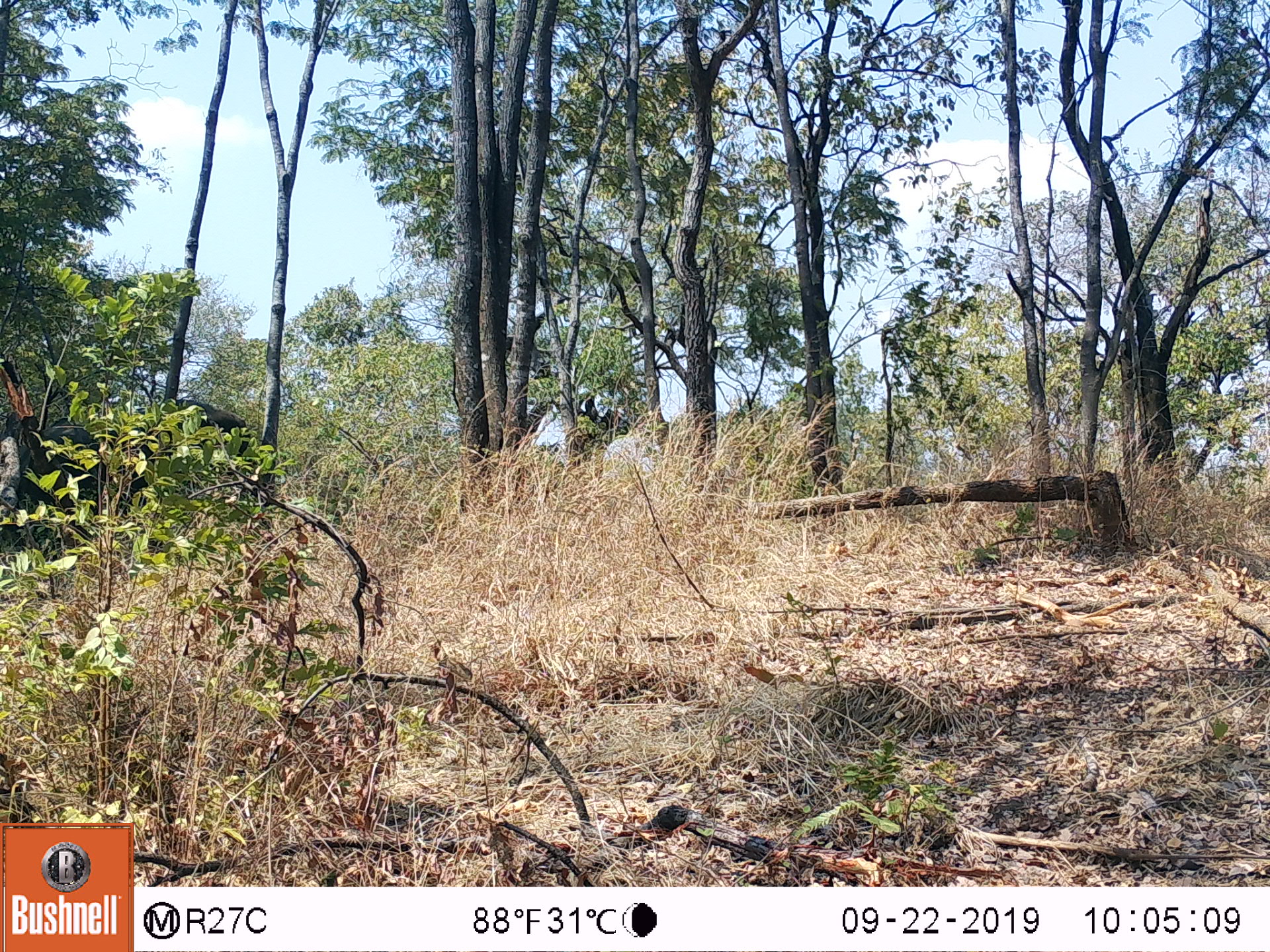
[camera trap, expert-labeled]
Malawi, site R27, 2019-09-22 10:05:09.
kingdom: Animalia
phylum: Chordata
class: Mammalia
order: Proboscidea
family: Elephantidae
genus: Loxodonta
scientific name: Loxodonta africana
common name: african savanna elephant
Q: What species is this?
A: African savanna elephant (Loxodonta africana).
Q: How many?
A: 1.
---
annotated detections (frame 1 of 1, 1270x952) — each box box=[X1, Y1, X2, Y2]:
african savanna elephant: box=[24, 392, 264, 554]